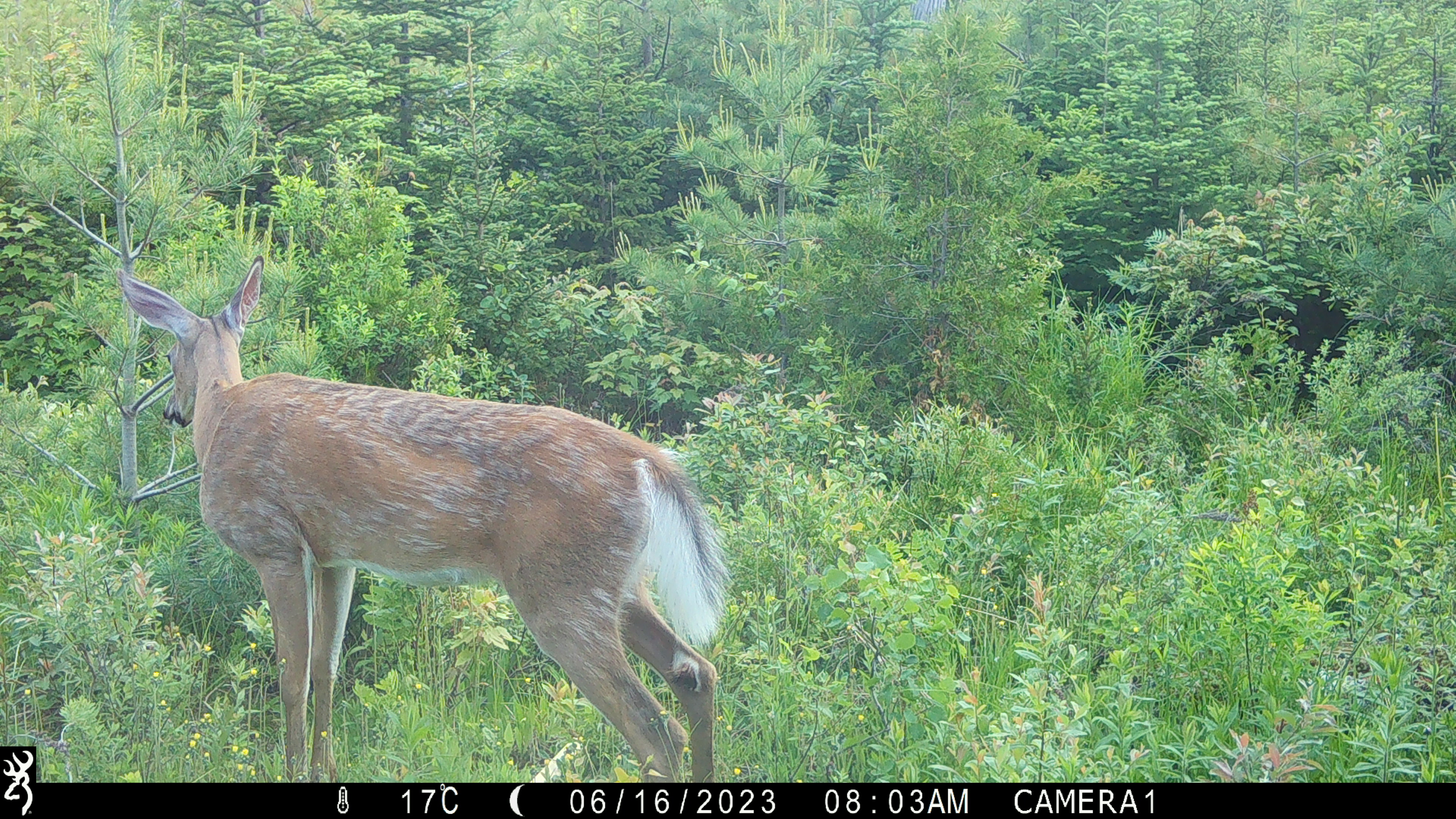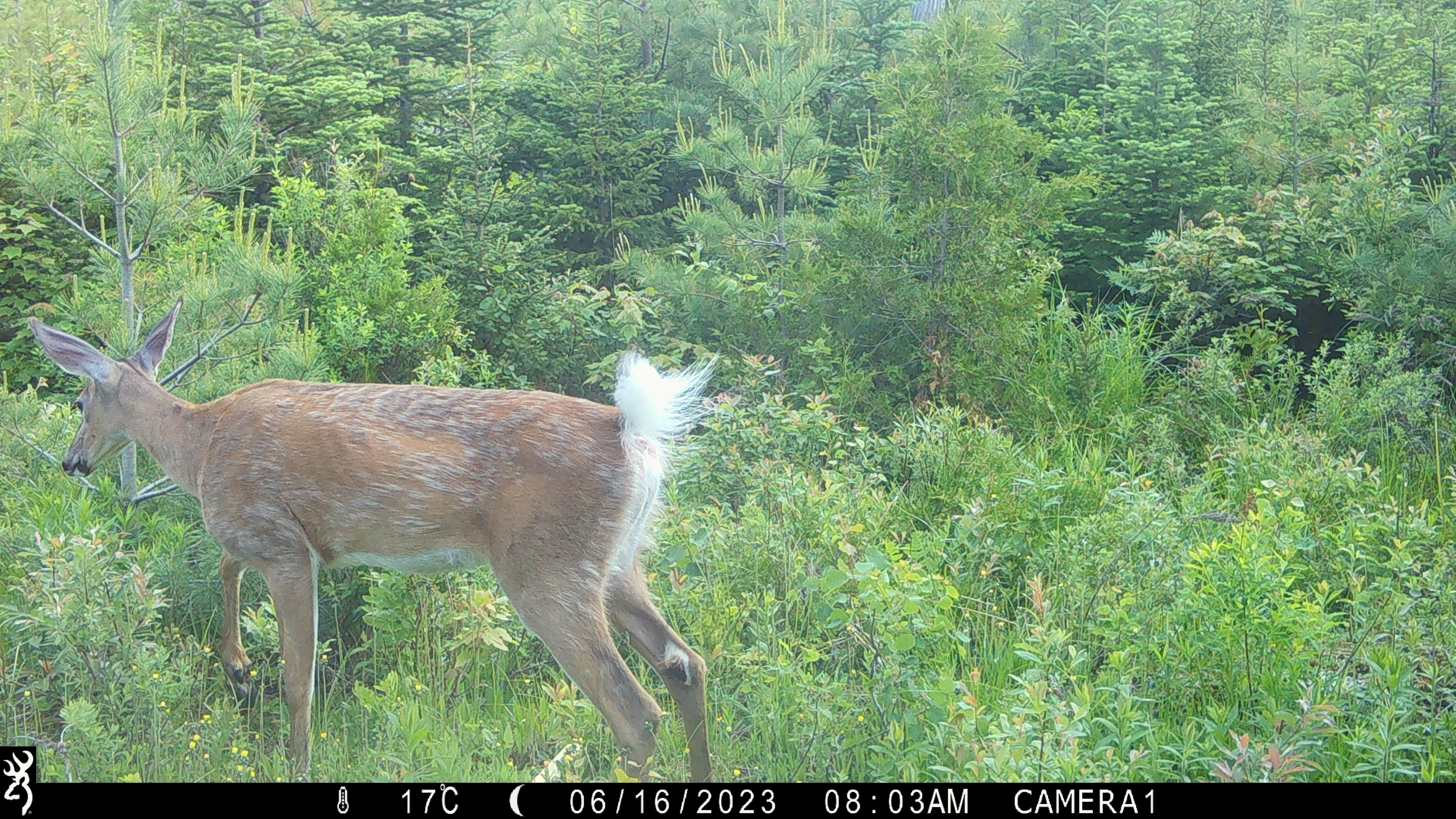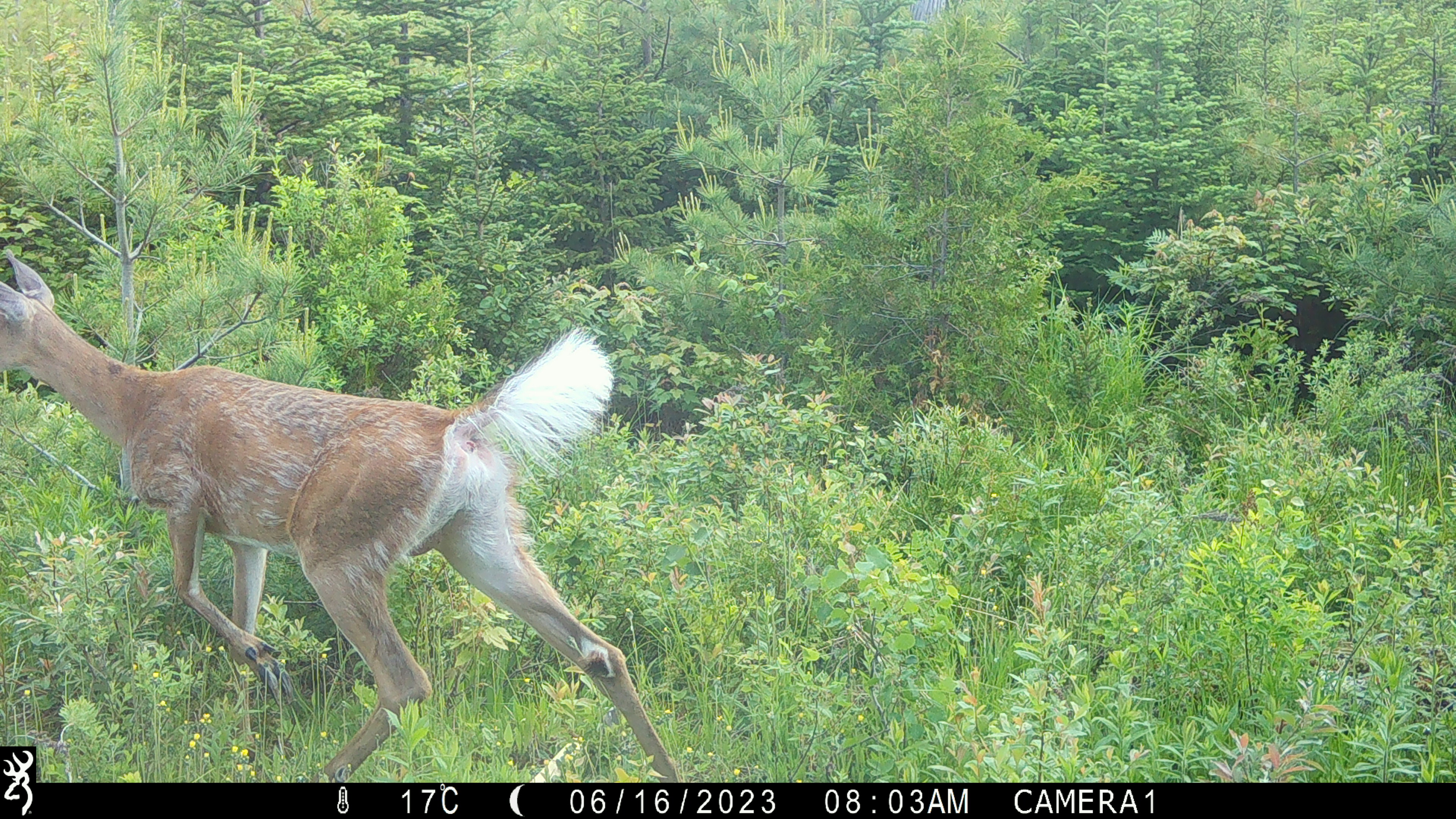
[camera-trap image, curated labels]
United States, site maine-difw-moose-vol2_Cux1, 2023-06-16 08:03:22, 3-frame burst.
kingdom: Animalia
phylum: Chordata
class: Mammalia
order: Artiodactyla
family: Cervidae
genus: Odocoileus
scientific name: Odocoileus virginianus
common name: white-tailed deer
White-tailed deer (Odocoileus virginianus).